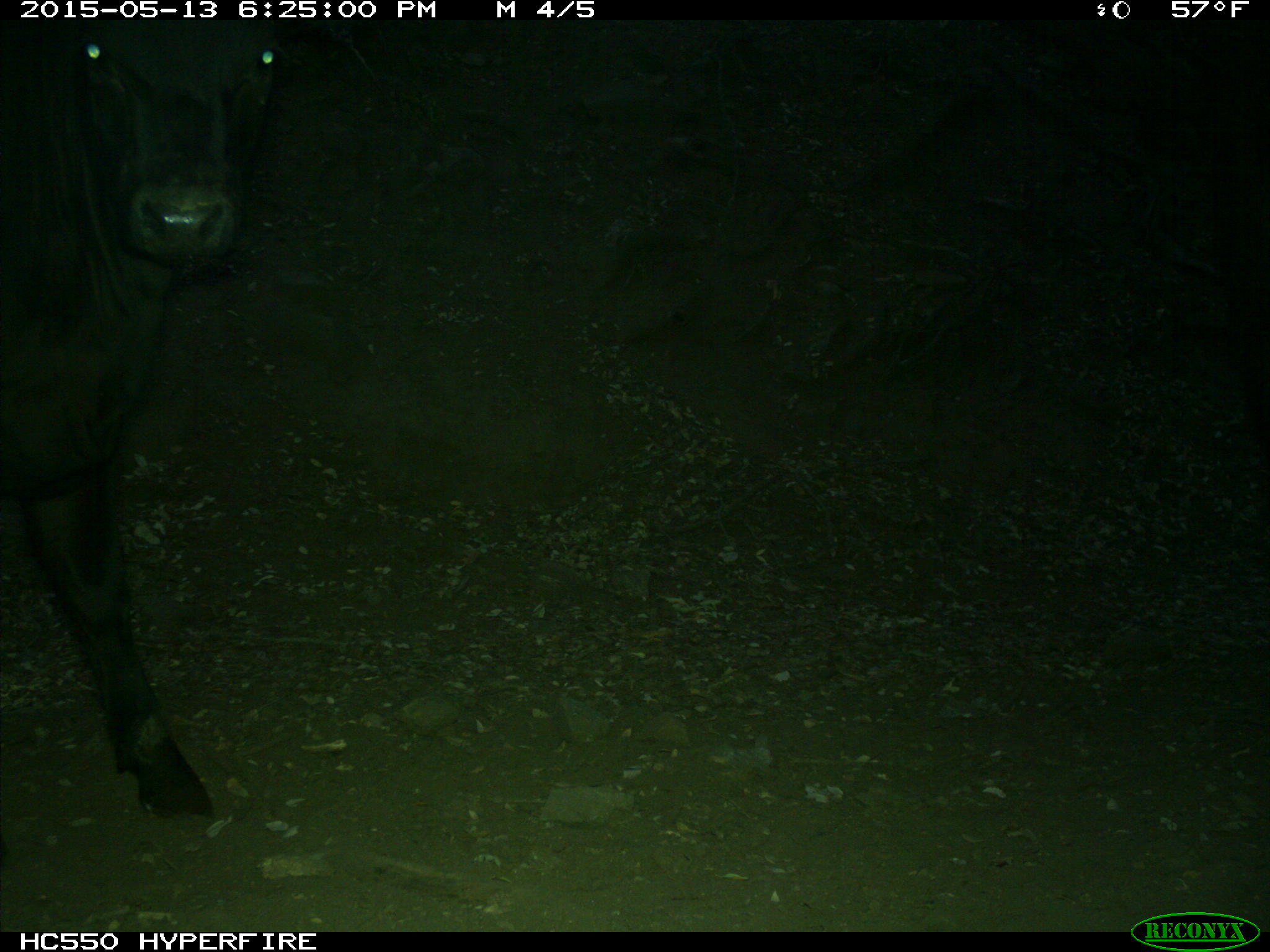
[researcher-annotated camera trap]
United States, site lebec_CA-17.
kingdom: Animalia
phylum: Chordata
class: Mammalia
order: Artiodactyla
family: Bovidae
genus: Bos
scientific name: Bos taurus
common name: domestic cow